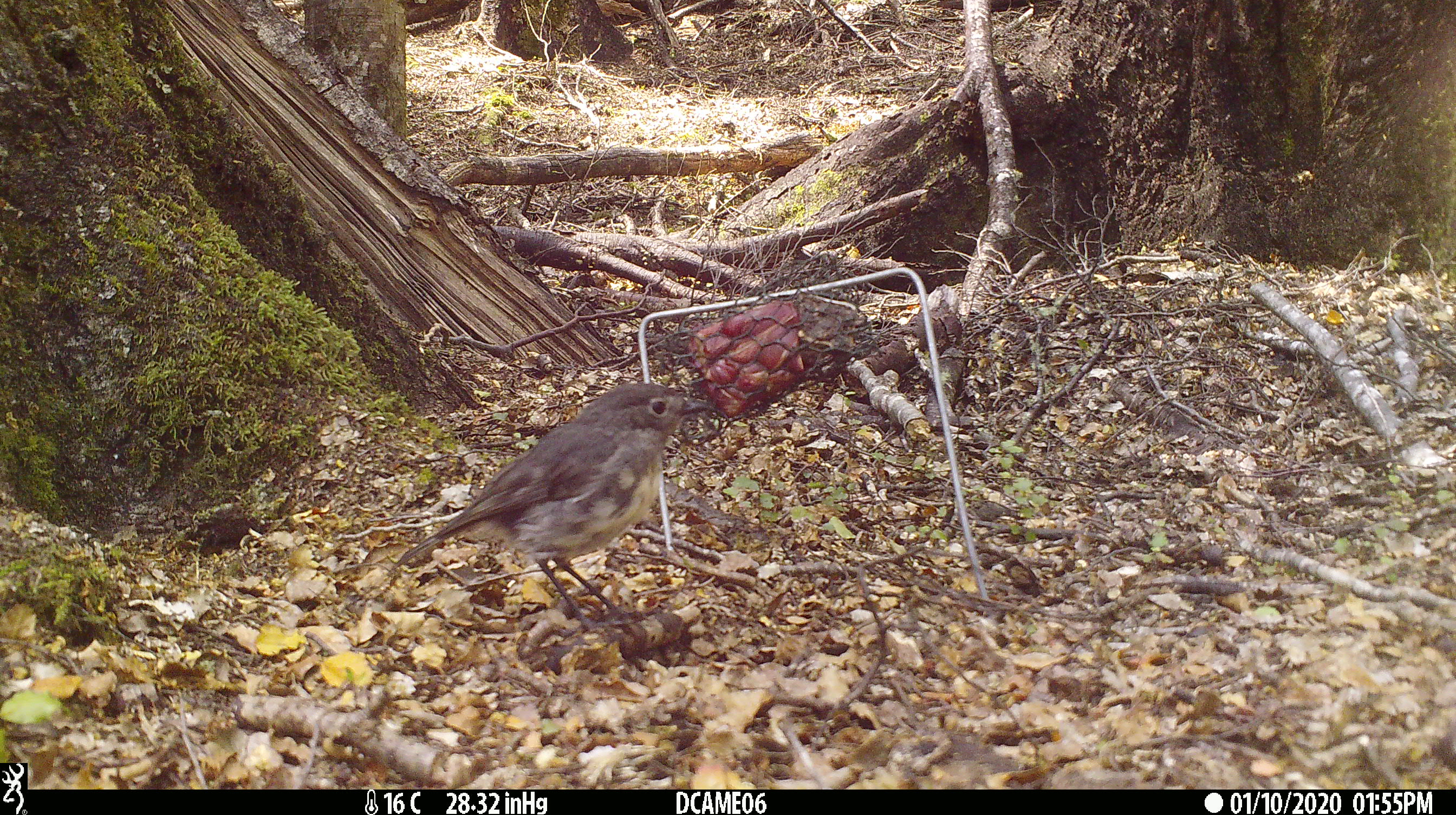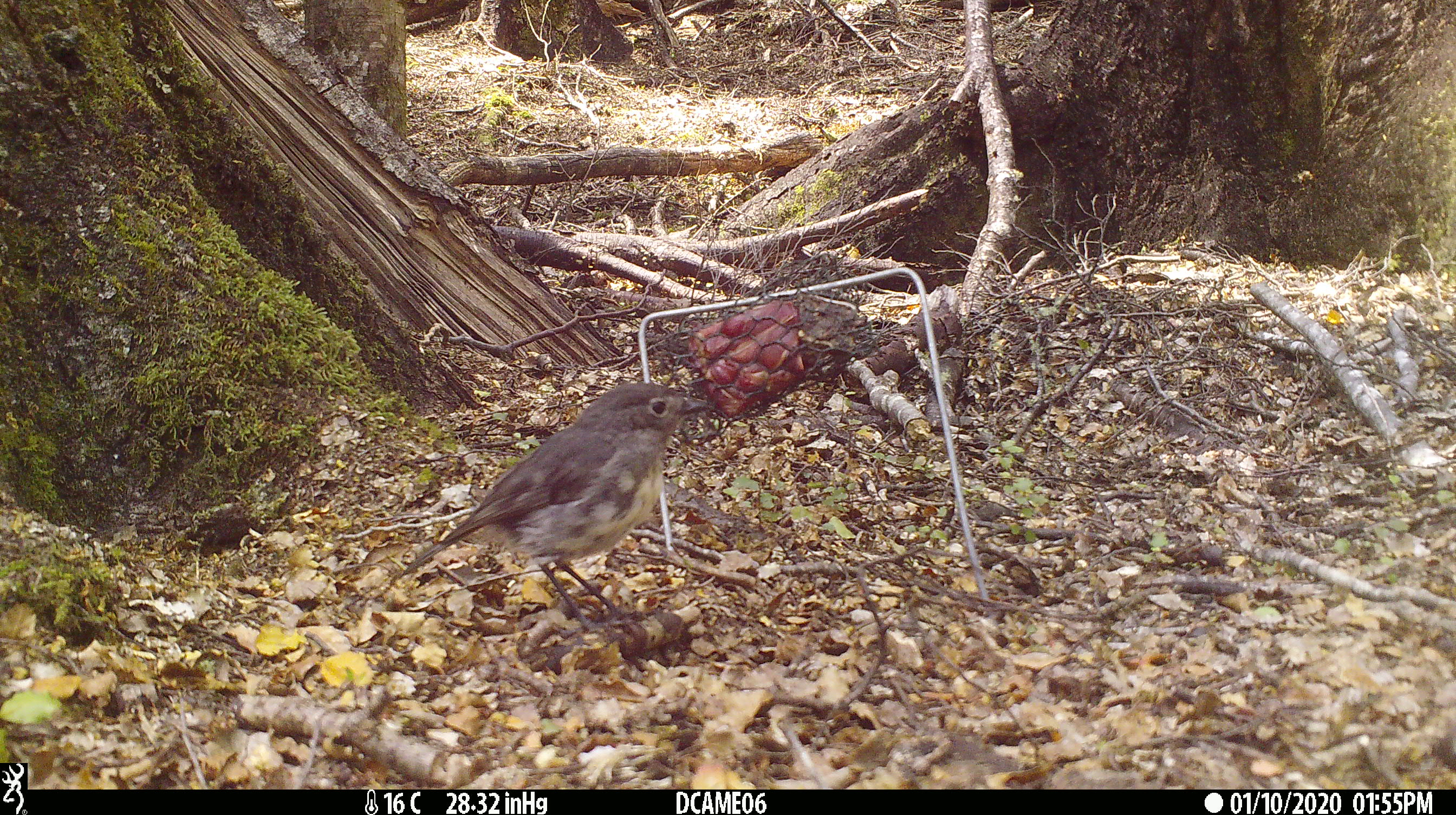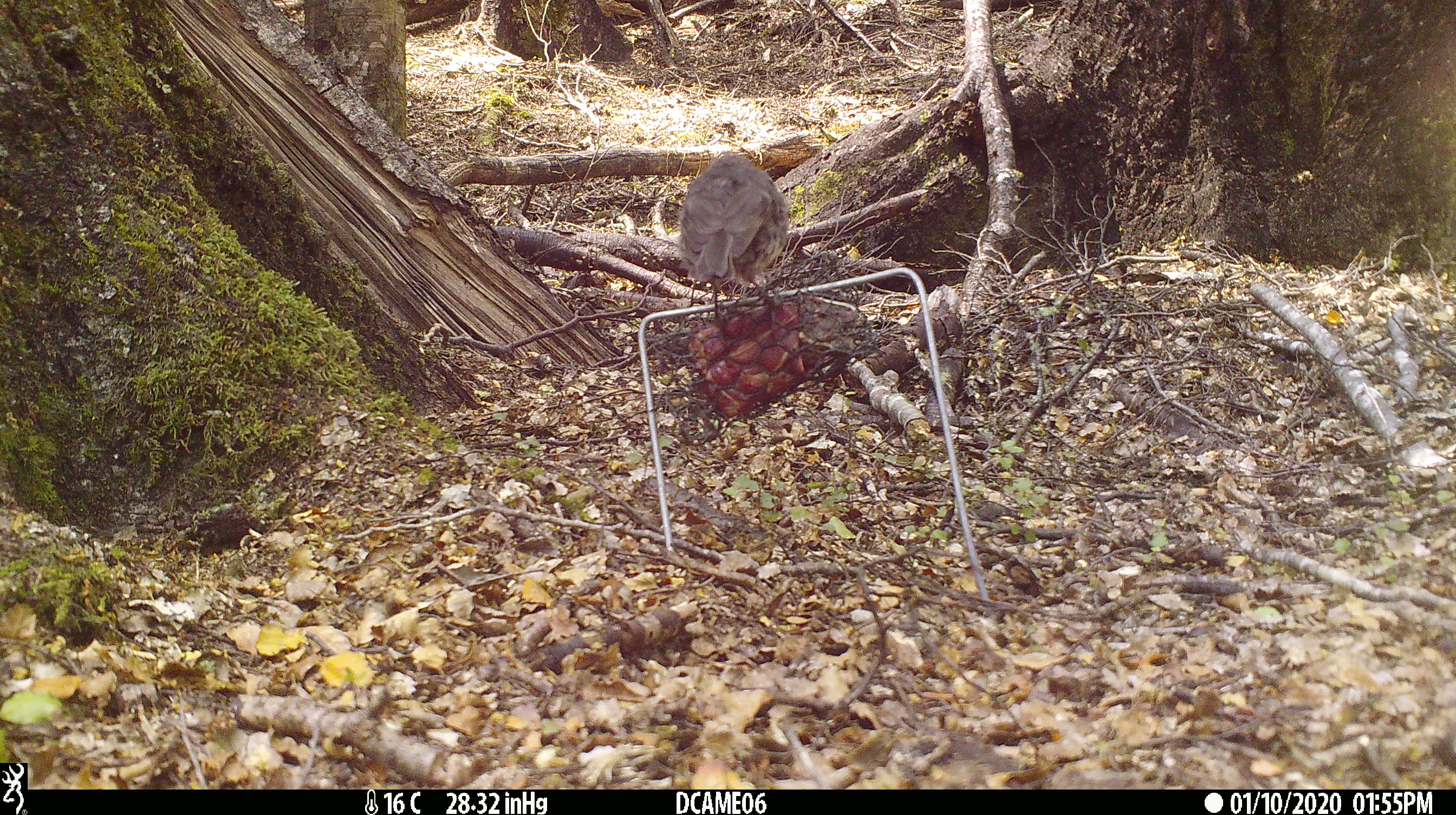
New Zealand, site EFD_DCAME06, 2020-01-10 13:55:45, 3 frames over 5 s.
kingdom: Animalia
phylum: Chordata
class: Aves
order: Passeriformes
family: Petroicidae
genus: Petroica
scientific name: Petroica australis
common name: new zealand robin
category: robin